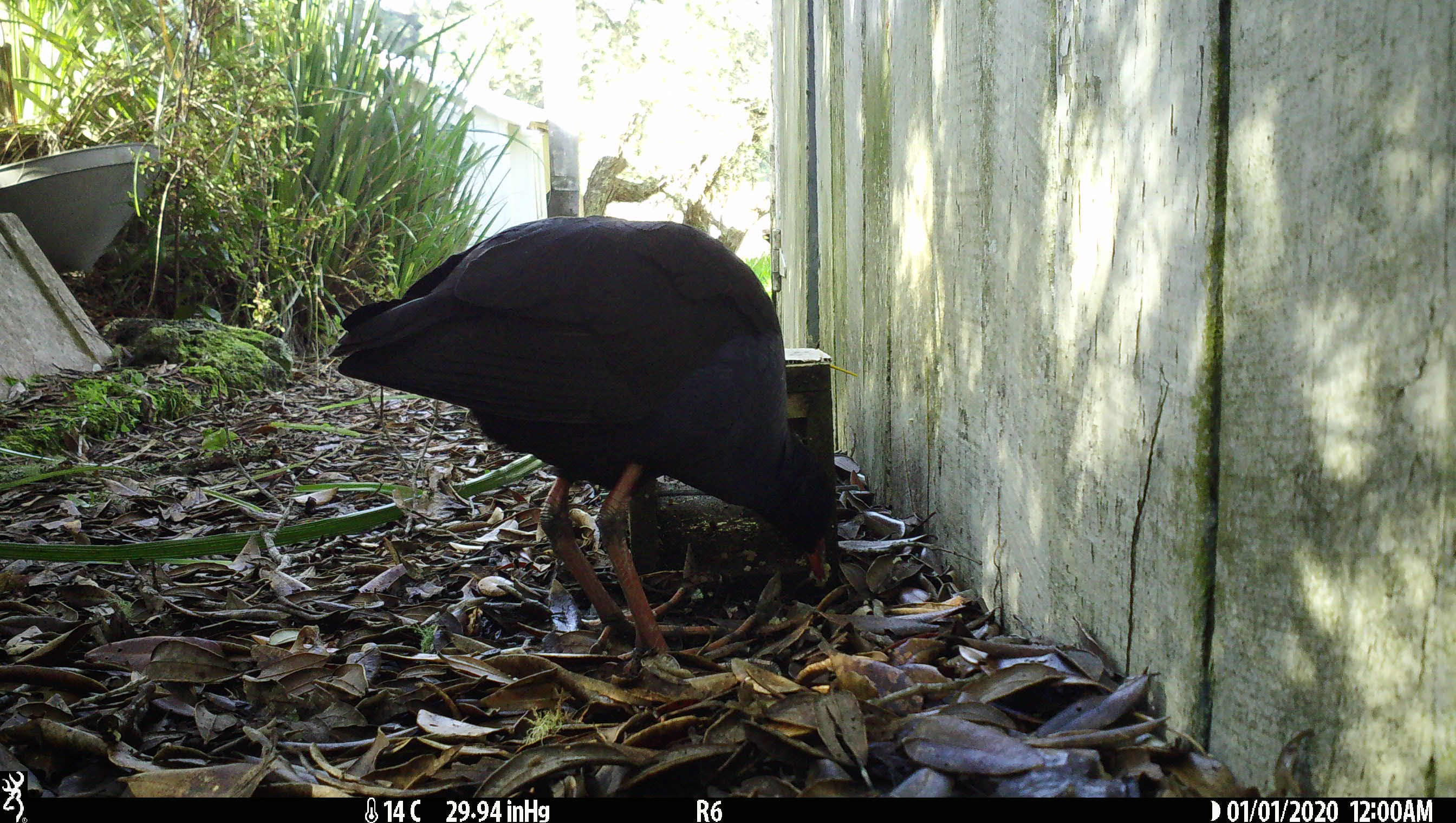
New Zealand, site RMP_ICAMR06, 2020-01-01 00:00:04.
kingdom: Animalia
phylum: Chordata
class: Aves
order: Gruiformes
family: Rallidae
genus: Porphyrio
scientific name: Porphyrio melanotus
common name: australasian swamphen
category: pukeko